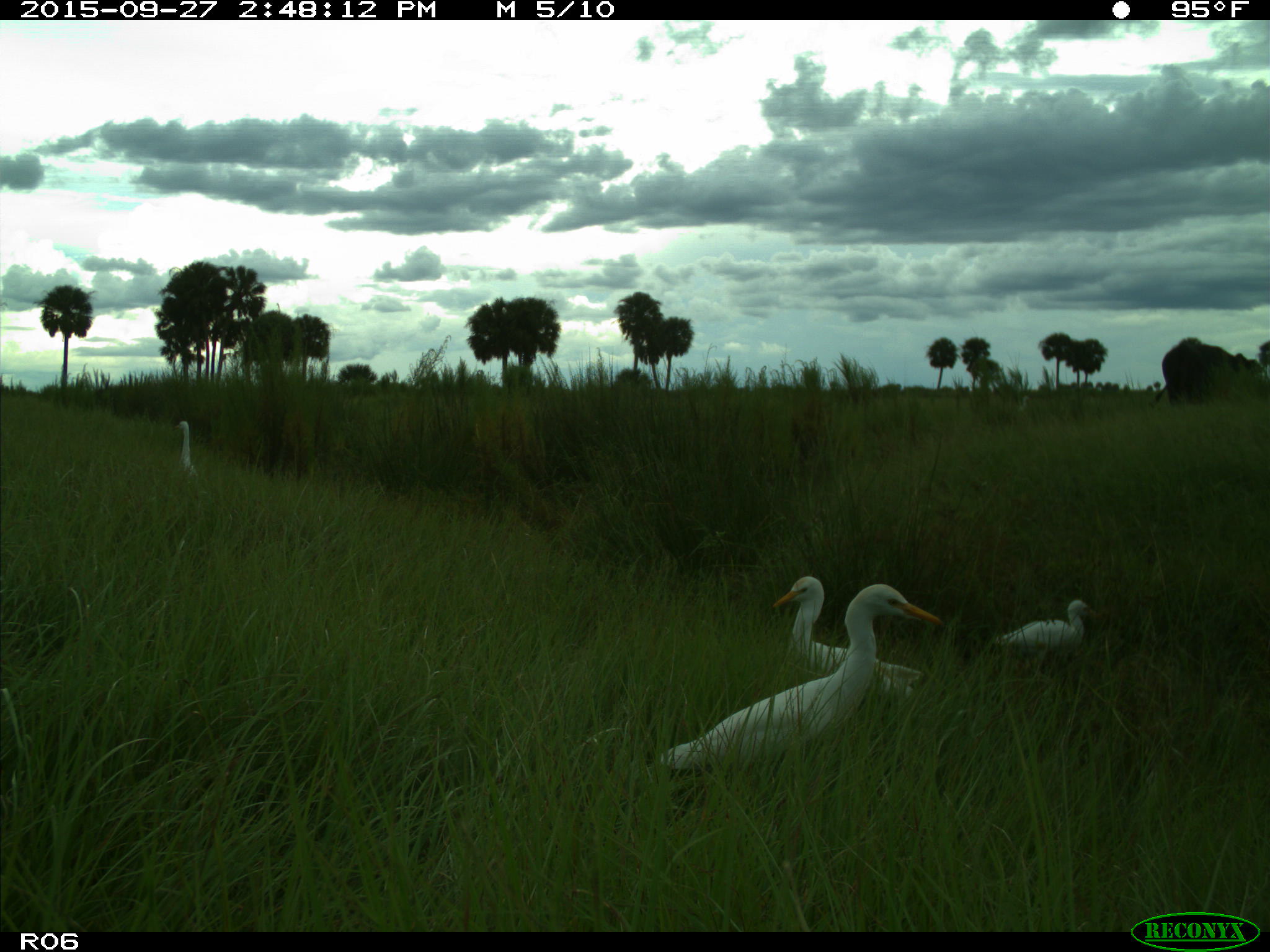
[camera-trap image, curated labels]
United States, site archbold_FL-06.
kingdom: Animalia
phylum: Chordata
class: Mammalia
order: Artiodactyla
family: Bovidae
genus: Bos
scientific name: Bos taurus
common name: domestic cow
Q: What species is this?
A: Bos taurus (domestic cow).